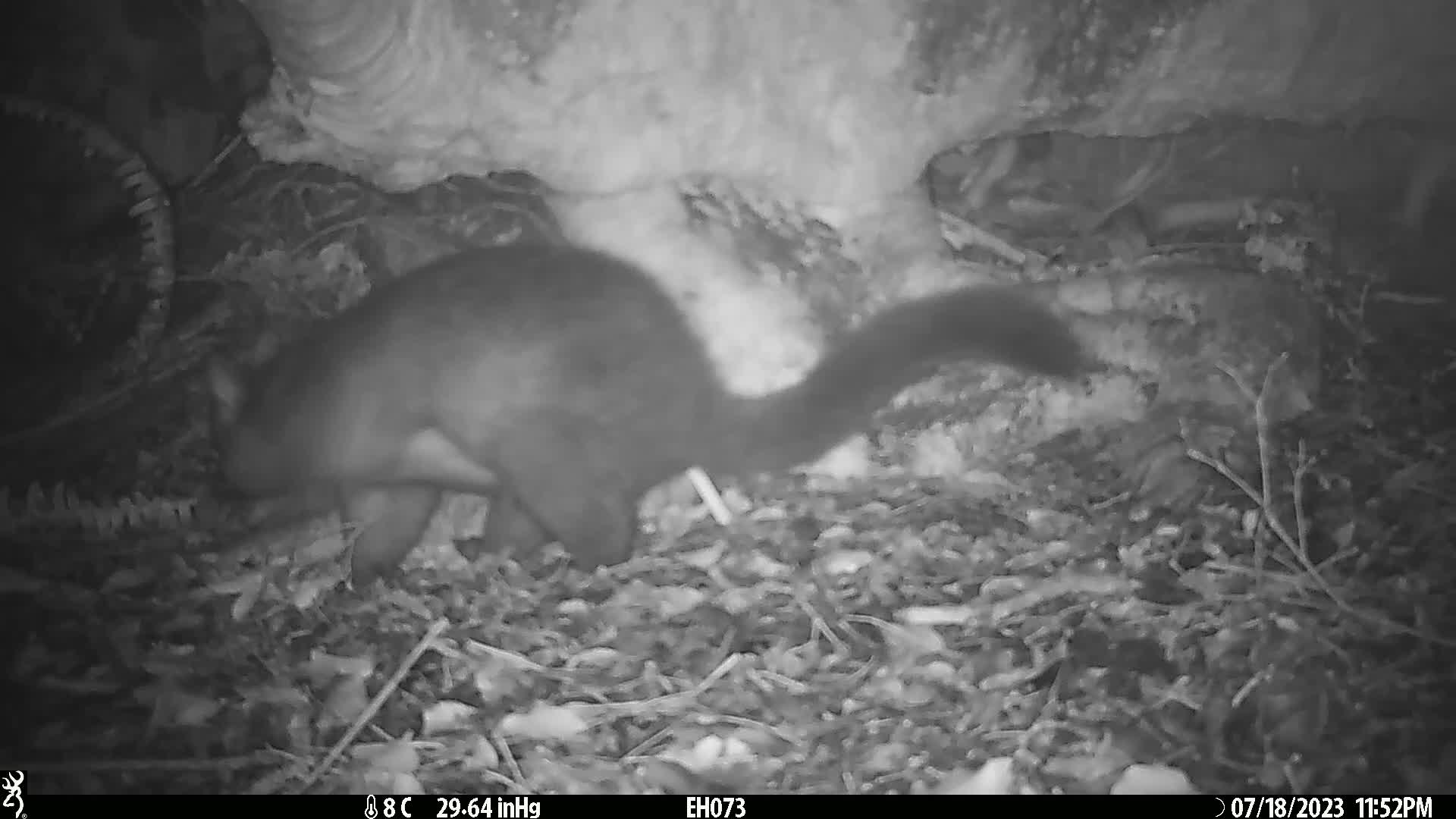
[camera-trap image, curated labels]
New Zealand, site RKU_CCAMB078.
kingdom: Animalia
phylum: Chordata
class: Mammalia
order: Diprotodontia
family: Phalangeridae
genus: Trichosurus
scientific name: Trichosurus vulpecula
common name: common brushtail possum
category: possum